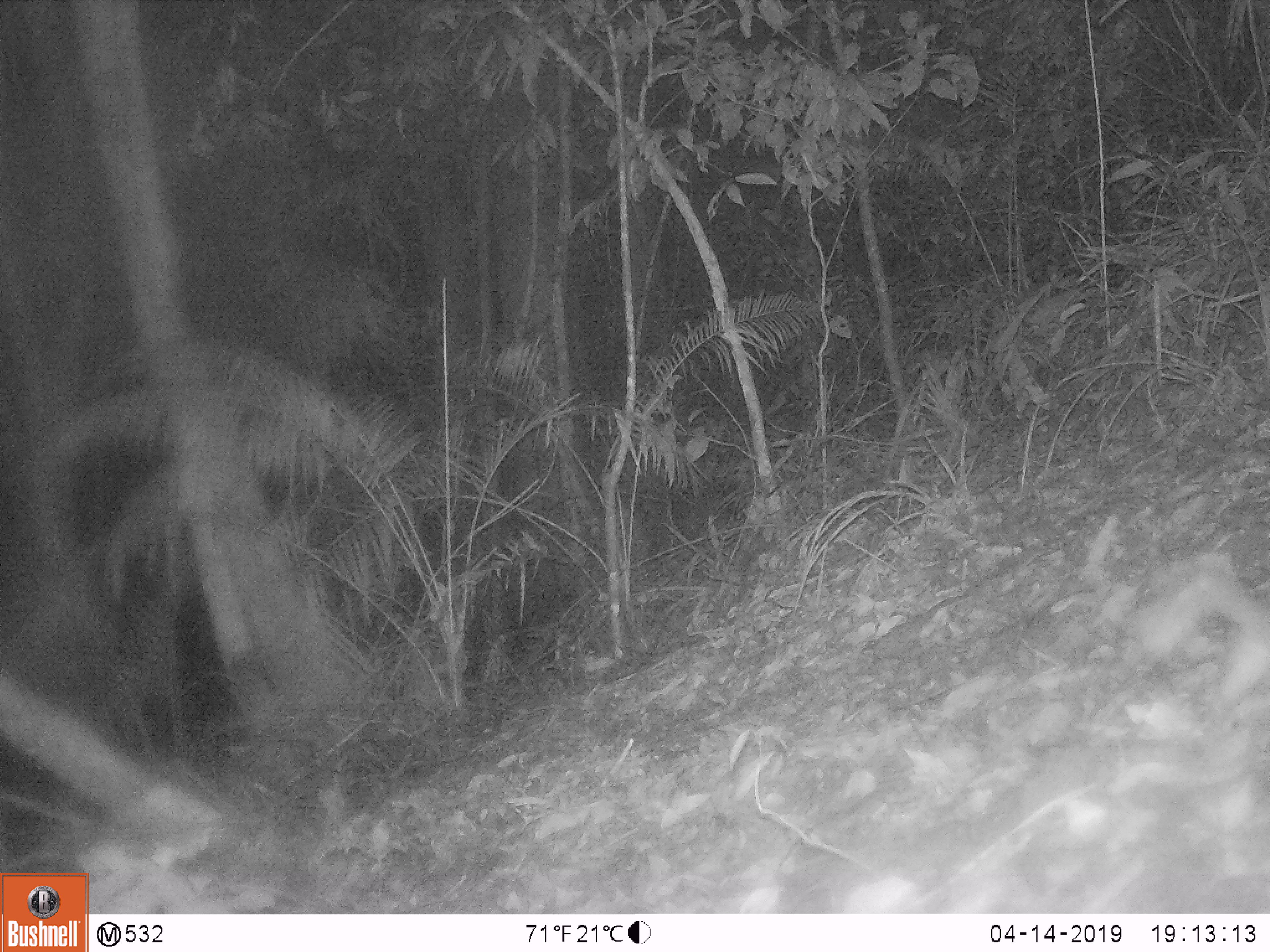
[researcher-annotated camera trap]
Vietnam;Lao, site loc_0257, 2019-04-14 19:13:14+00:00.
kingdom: Animalia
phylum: Chordata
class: Mammalia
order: Carnivora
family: Mustelidae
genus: Melogale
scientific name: Melogale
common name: ferret badger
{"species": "ferret badger (Melogale)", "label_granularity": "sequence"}